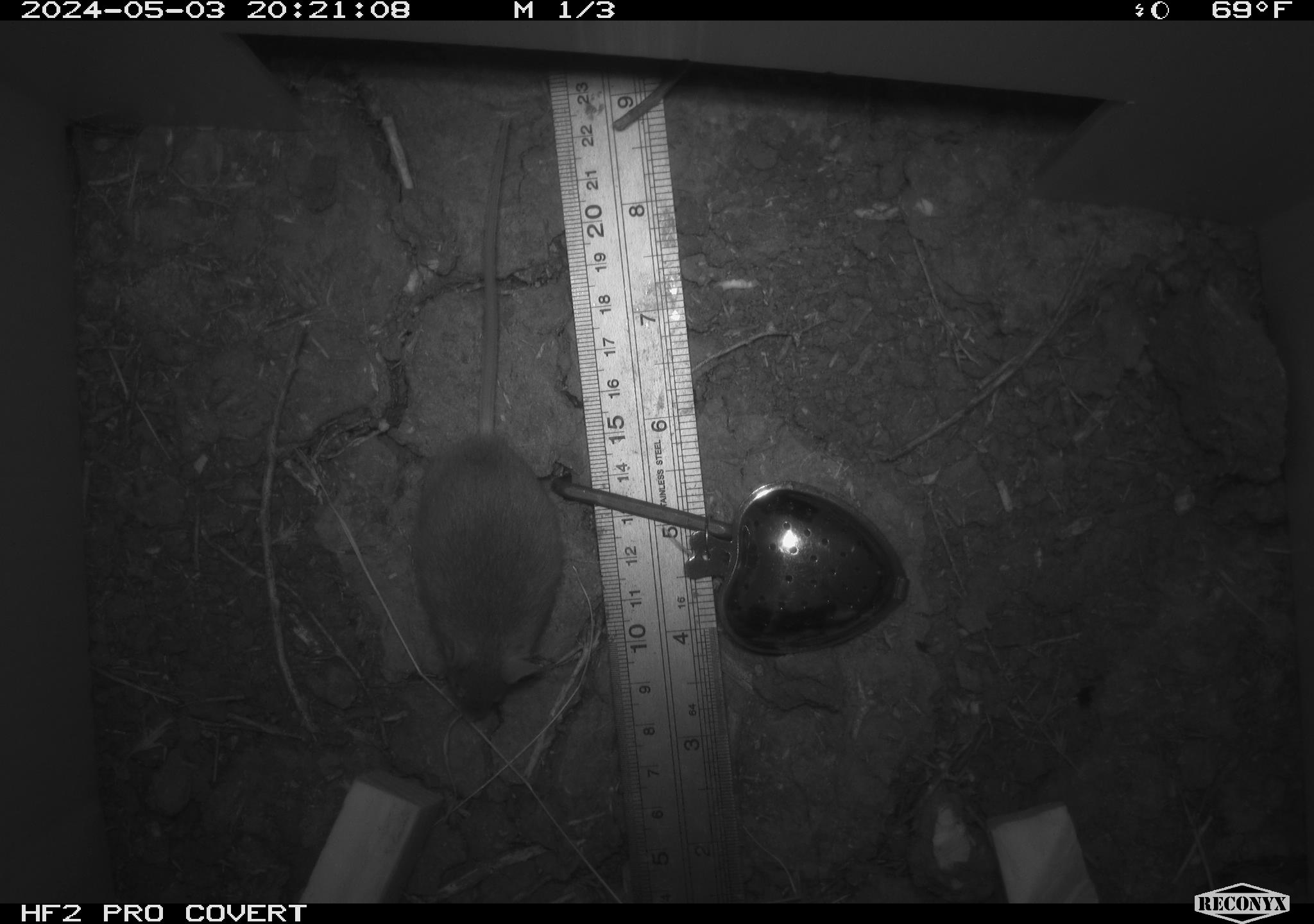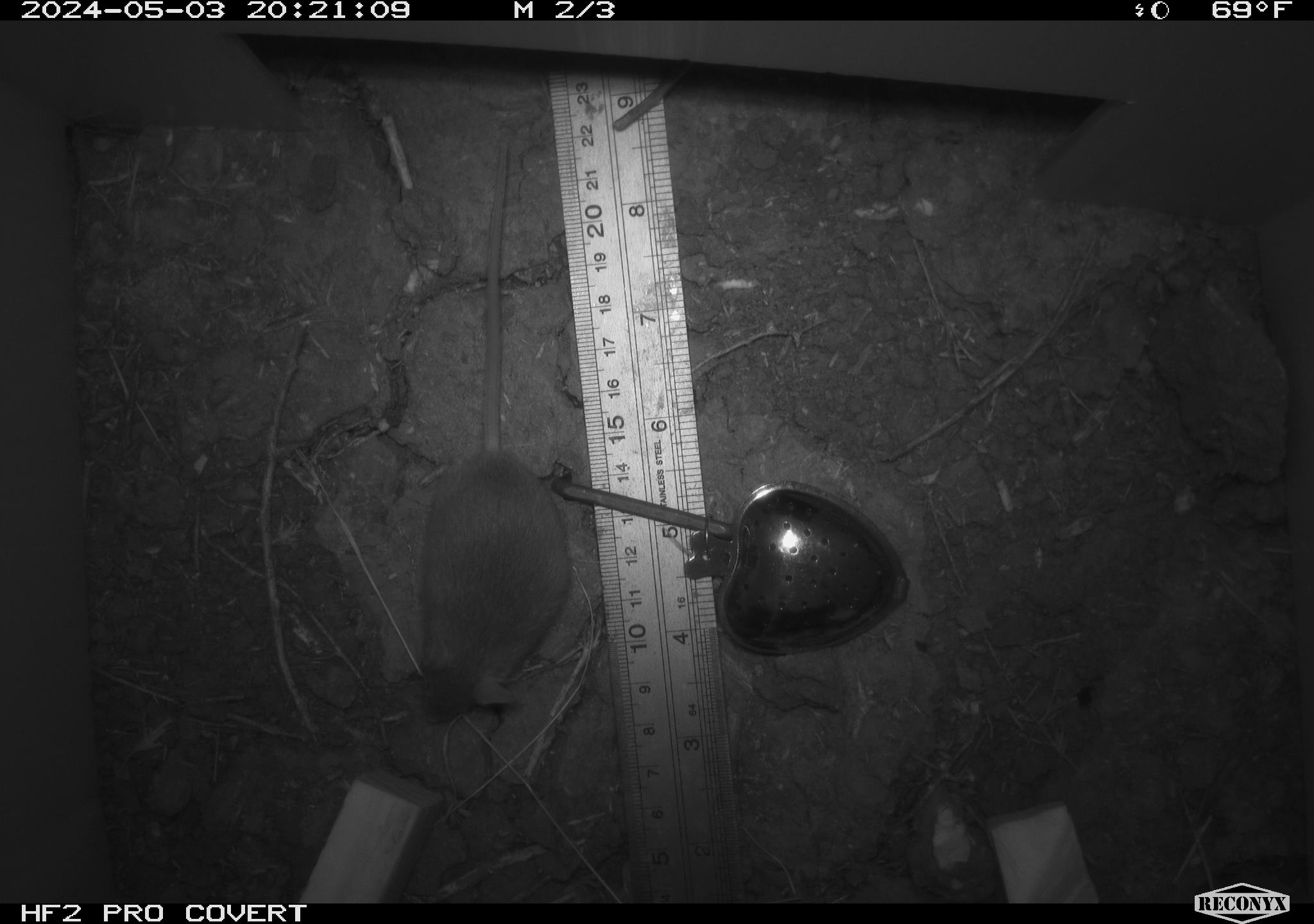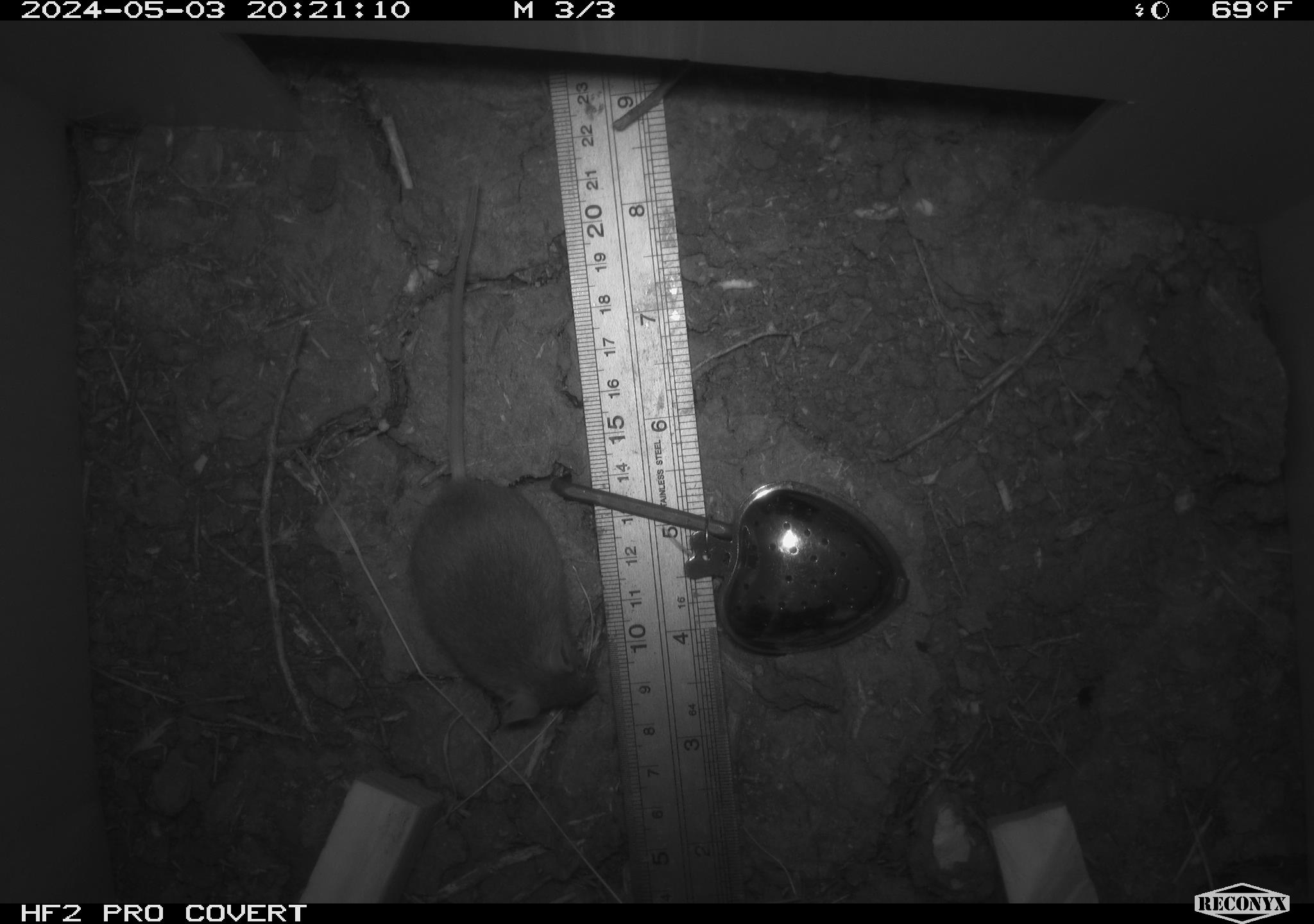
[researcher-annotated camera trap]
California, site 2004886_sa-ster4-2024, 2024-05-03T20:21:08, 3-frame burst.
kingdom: Animalia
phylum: Chordata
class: Mammalia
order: Rodentia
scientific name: Rodentia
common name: mouse species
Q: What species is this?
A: Mouse species (Rodentia).